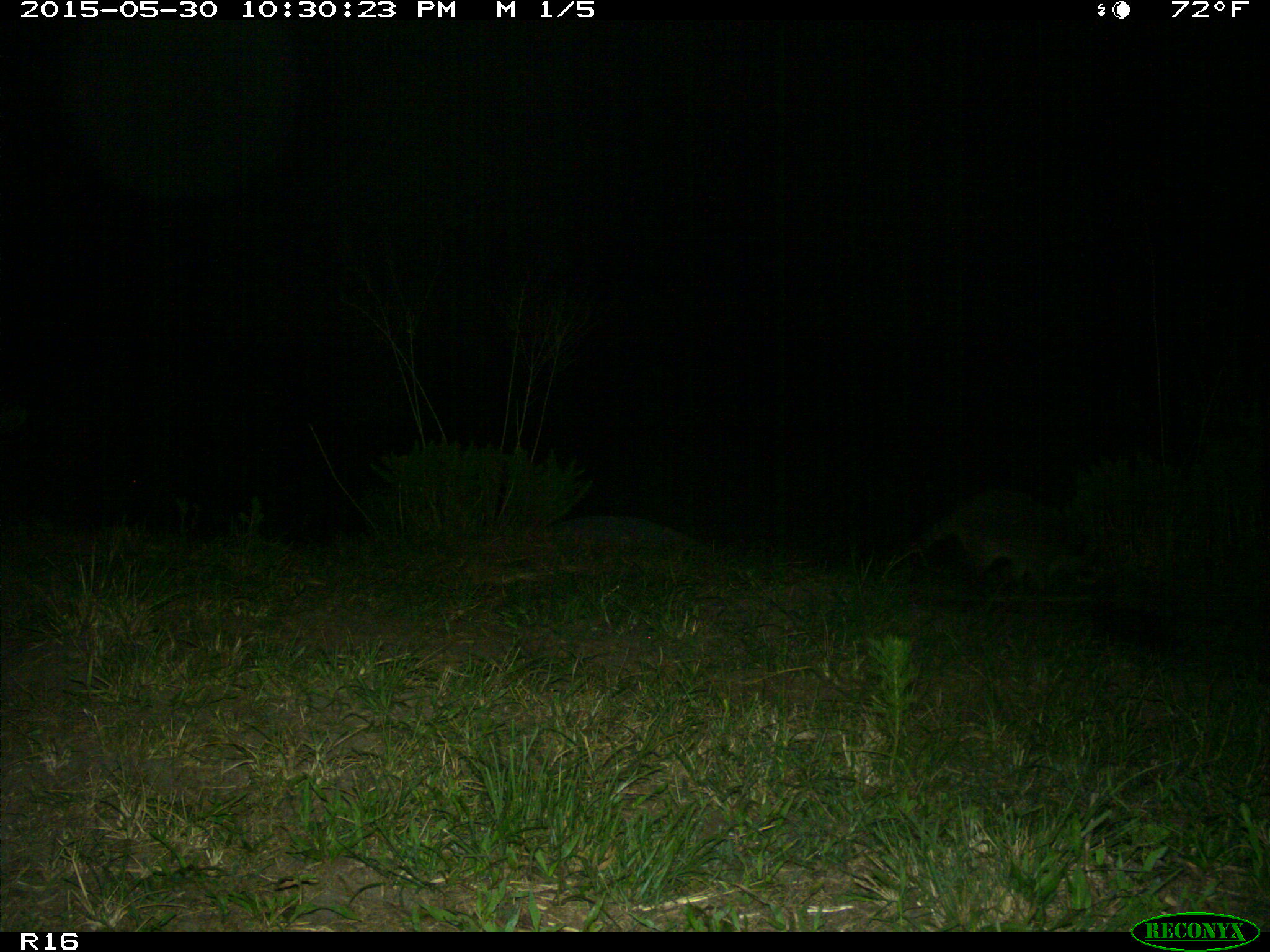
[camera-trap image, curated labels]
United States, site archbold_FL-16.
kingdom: Animalia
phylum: Chordata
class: Mammalia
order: Carnivora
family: Procyonidae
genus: Procyon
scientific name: Procyon lotor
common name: common raccoon